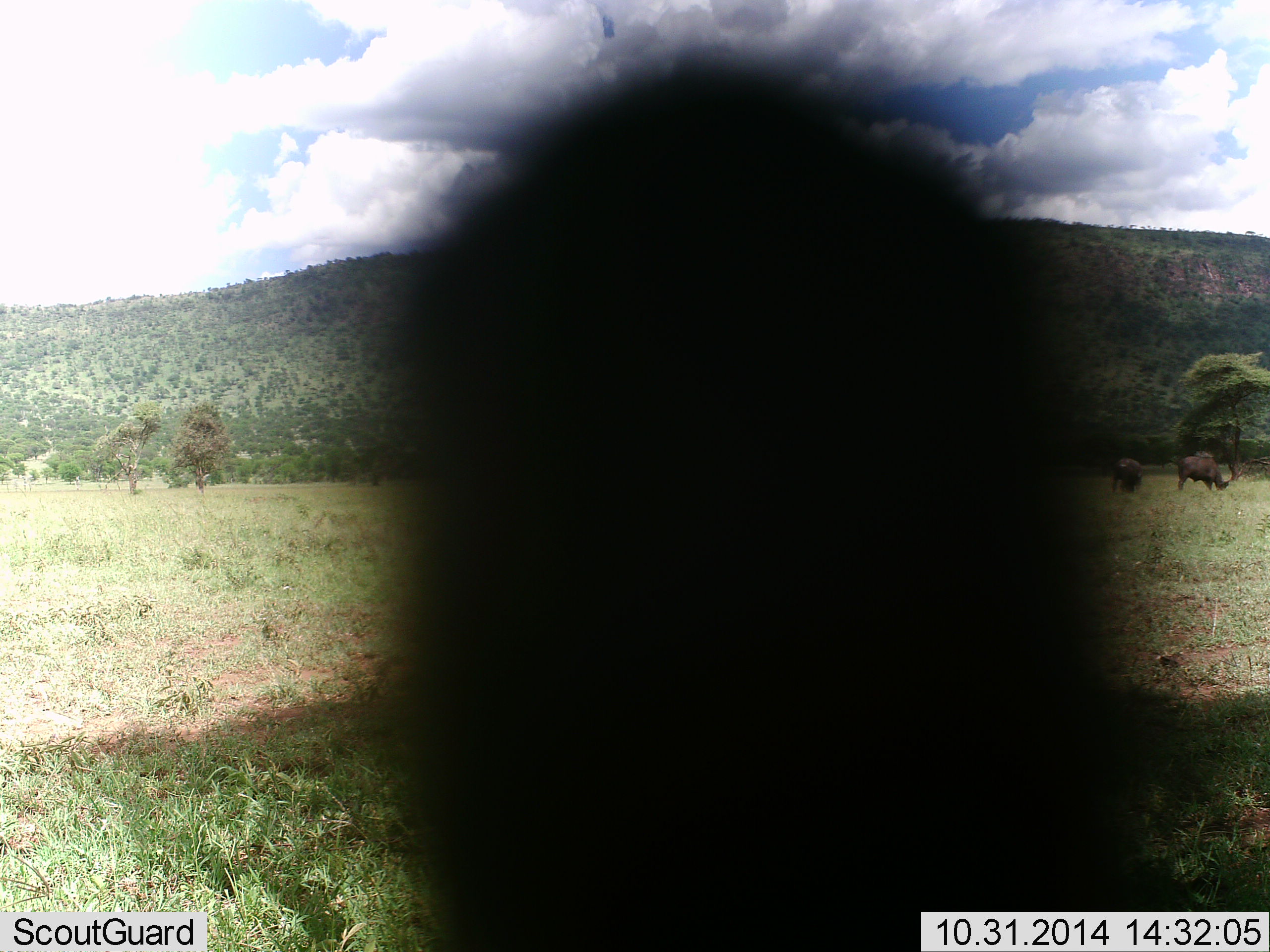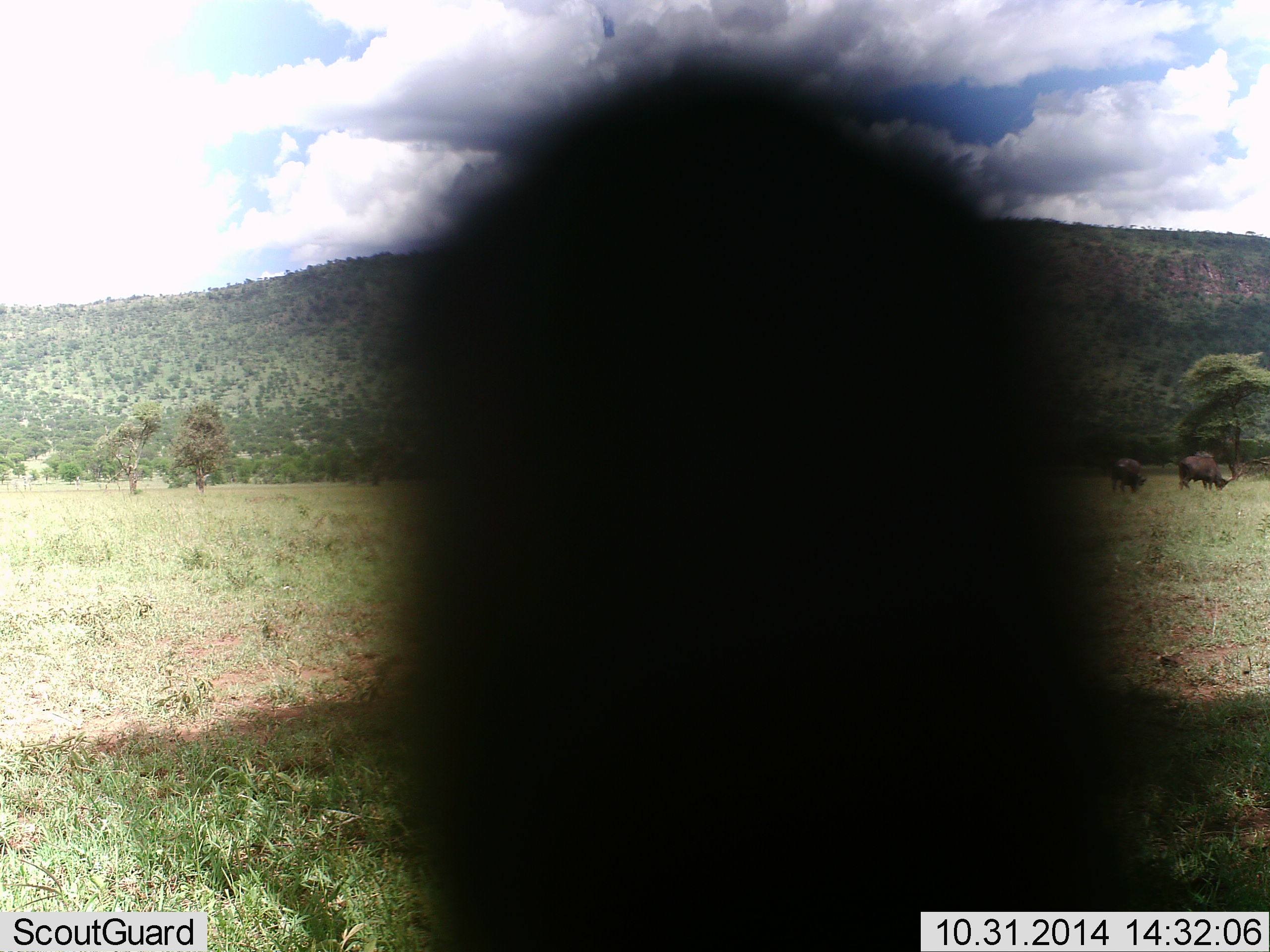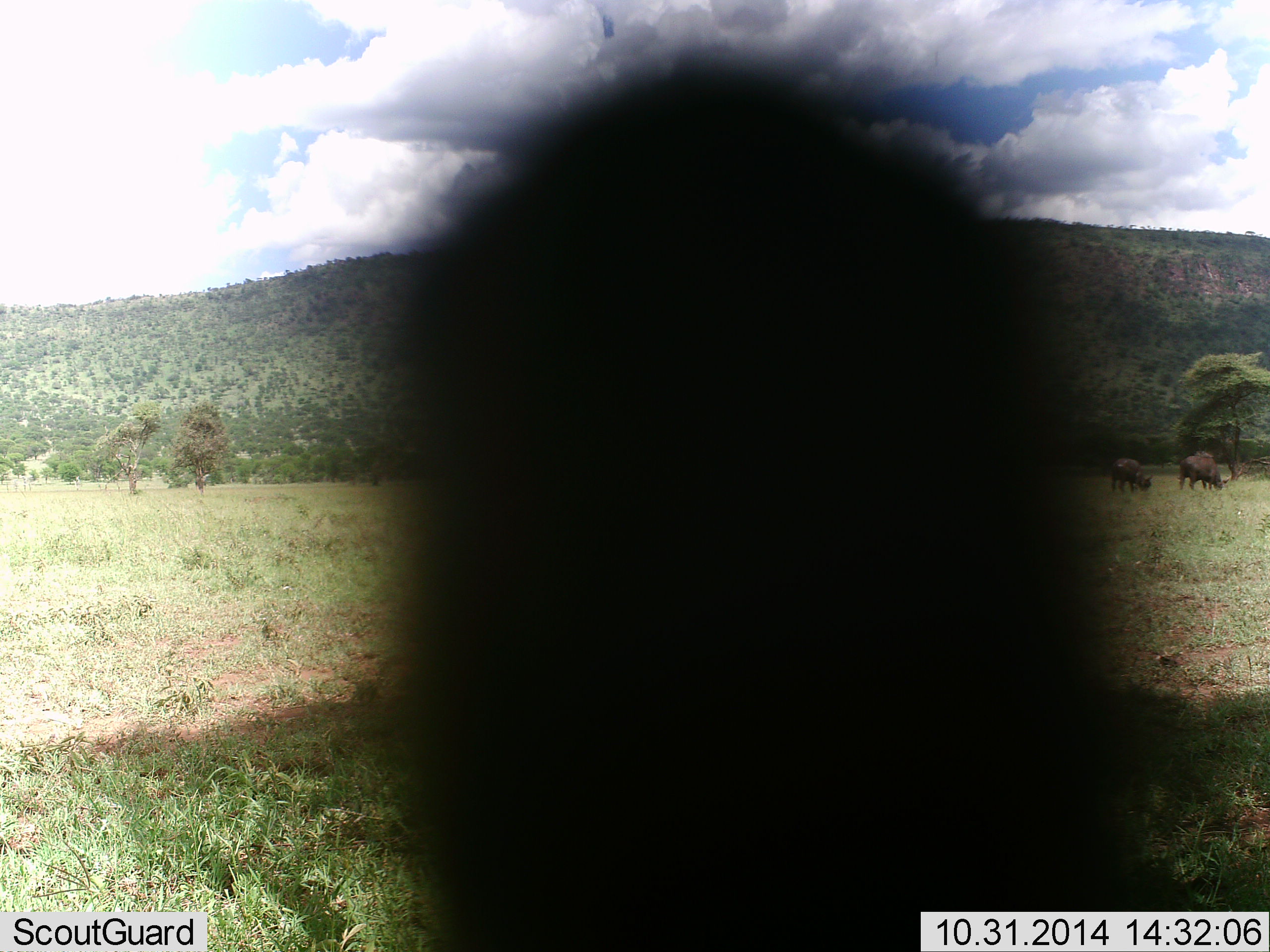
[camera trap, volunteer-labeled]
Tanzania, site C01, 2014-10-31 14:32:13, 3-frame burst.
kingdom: Animalia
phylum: Chordata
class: Mammalia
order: Artiodactyla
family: Bovidae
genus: Connochaetes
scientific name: Connochaetes taurinus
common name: blue wildebeest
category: wildebeest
Wildebeest (blue wildebeest) (Connochaetes taurinus), count 2. Behavior (volunteer vote fractions): standing 25%, resting 0%, moving 0%, interacting 0%. Young present (vote fraction): 0%. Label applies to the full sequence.